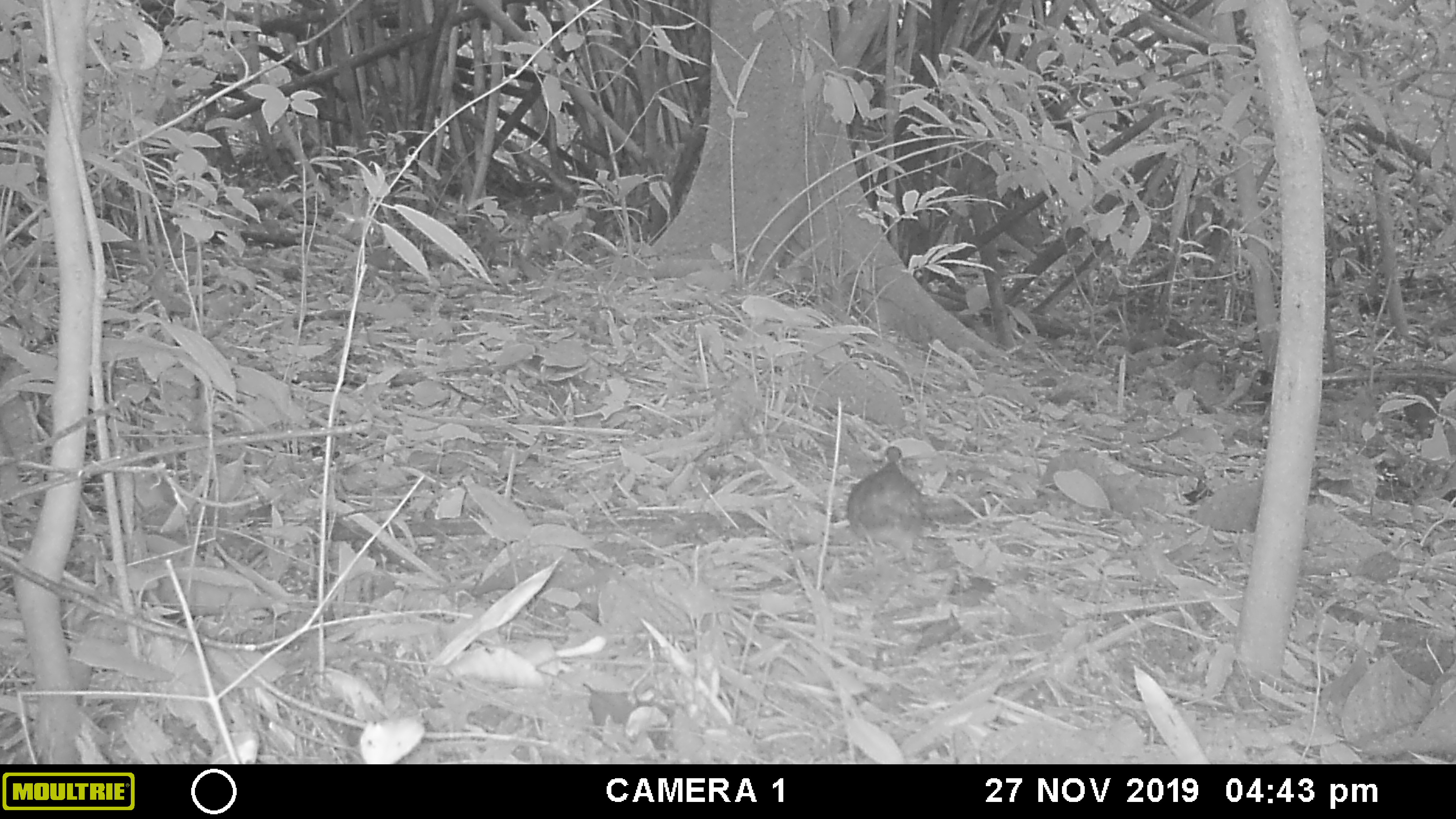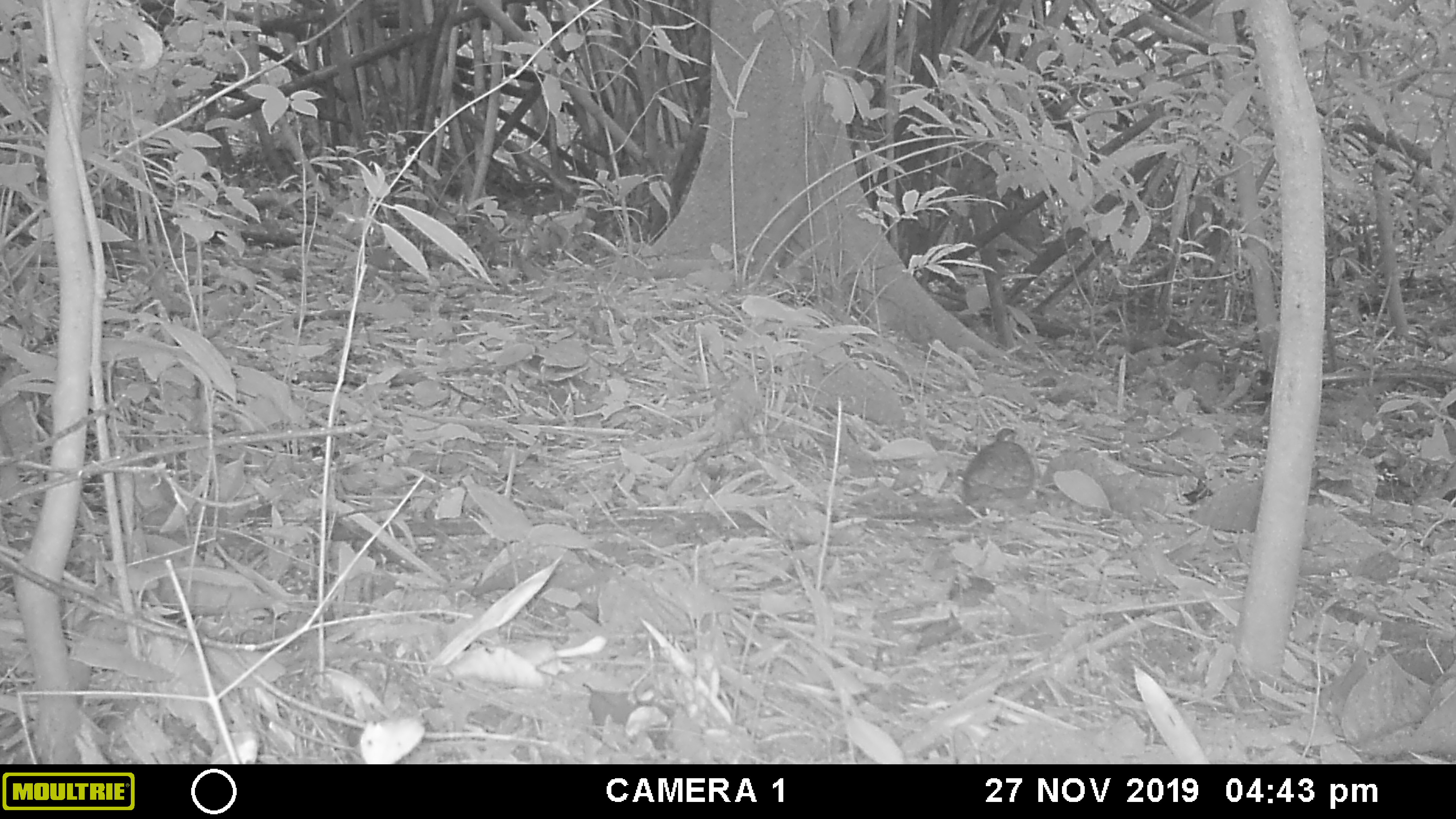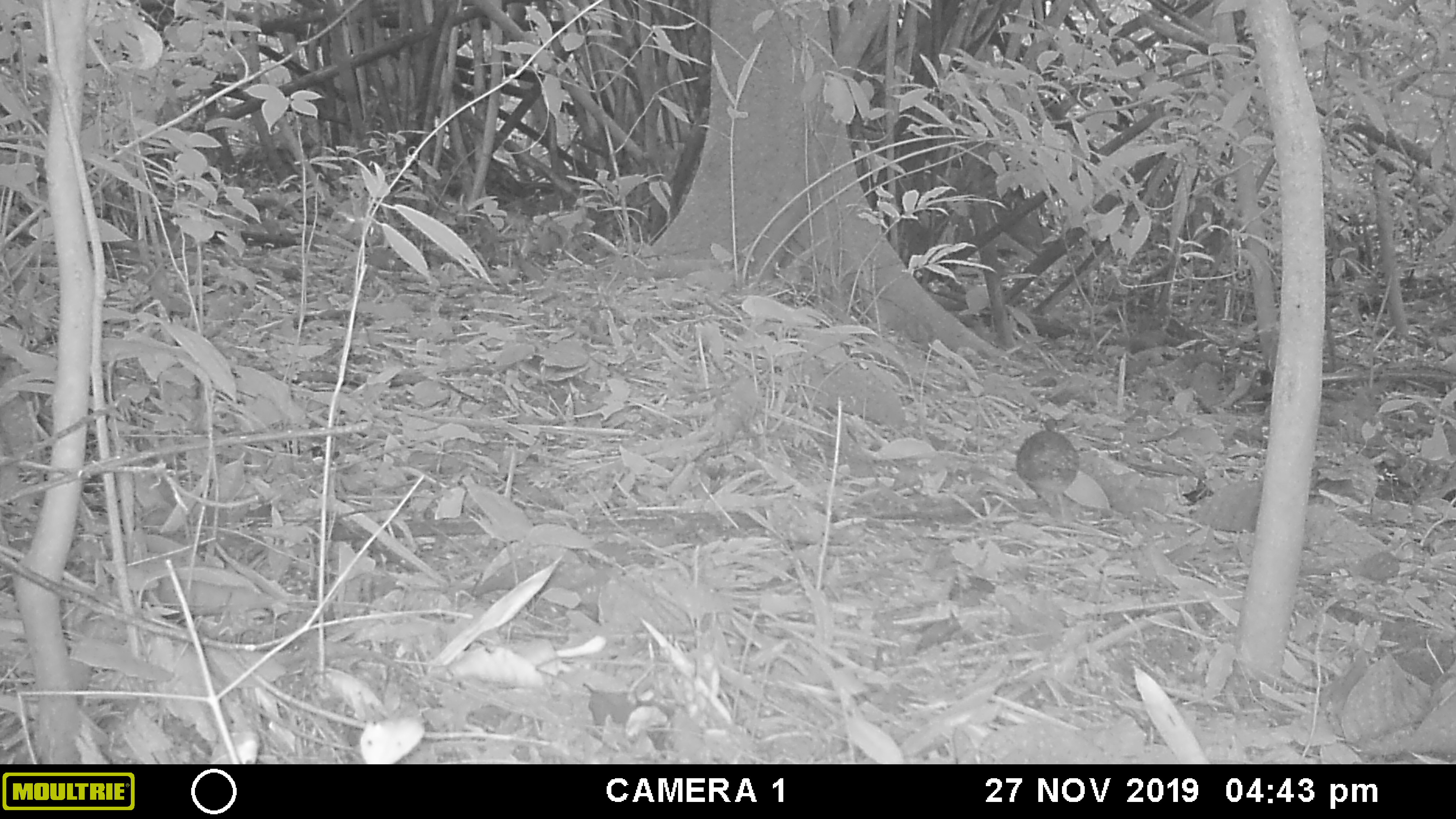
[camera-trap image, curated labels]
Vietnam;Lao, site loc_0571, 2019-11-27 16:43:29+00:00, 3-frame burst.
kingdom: Animalia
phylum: Chordata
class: Aves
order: Galliformes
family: Phasianidae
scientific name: Phasianidae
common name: partridge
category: unidentified partridge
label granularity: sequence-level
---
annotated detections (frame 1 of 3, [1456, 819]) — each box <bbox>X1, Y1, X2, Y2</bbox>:
unidentified partridge: <bbox>846, 446, 923, 571</bbox>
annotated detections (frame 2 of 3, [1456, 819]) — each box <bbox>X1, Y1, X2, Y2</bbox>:
unidentified partridge: <bbox>962, 427, 1035, 524</bbox>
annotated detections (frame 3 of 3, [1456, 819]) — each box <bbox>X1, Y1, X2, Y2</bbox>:
unidentified partridge: <bbox>1016, 412, 1080, 518</bbox>